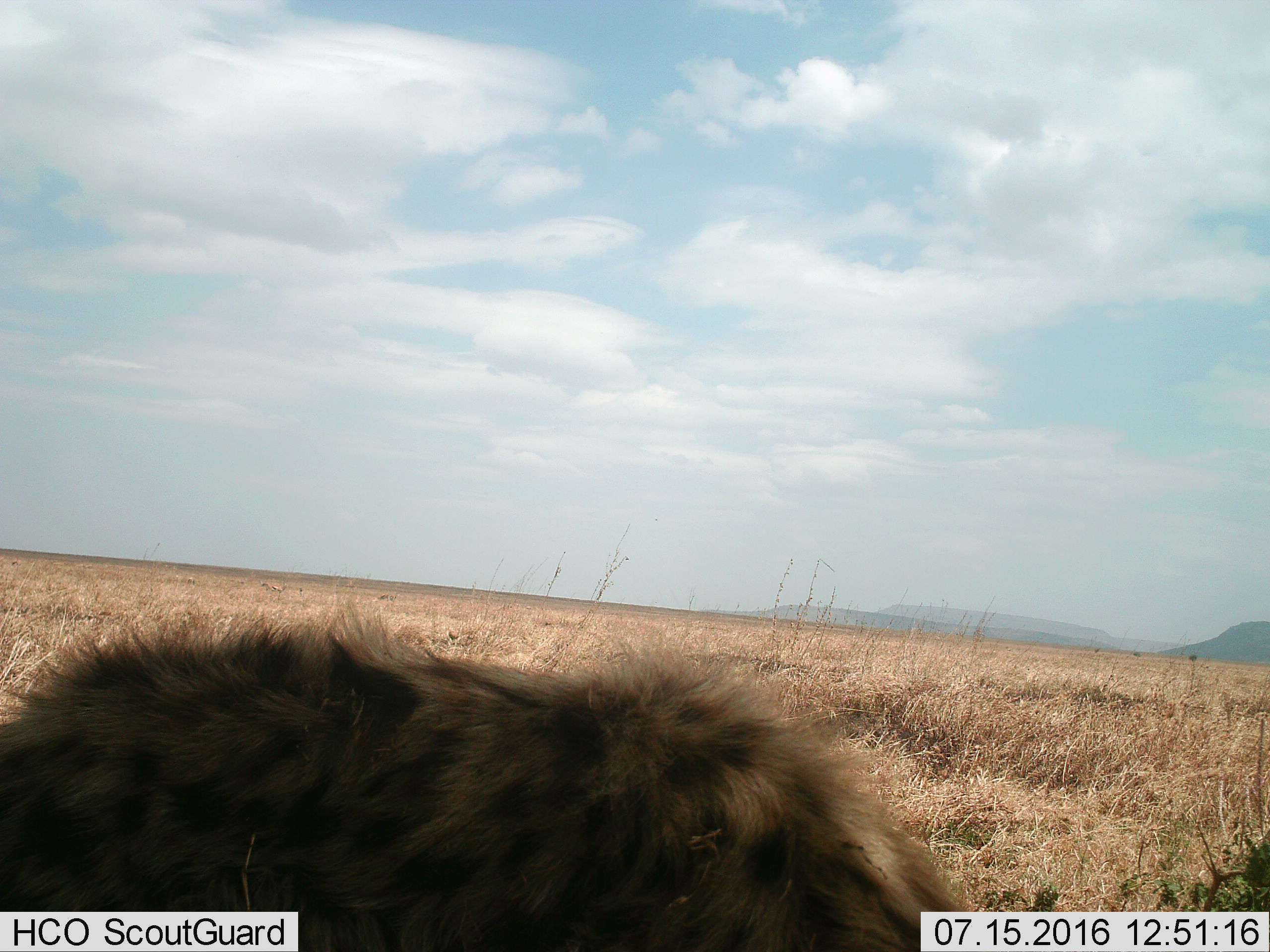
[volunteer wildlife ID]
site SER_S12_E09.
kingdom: Animalia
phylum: Chordata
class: Mammalia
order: Carnivora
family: Hyaenidae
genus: Crocuta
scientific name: Crocuta crocuta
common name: spotted hyena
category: hyenaspotted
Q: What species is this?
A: Hyenaspotted (spotted hyena) (Crocuta crocuta).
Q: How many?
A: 1.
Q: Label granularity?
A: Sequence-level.